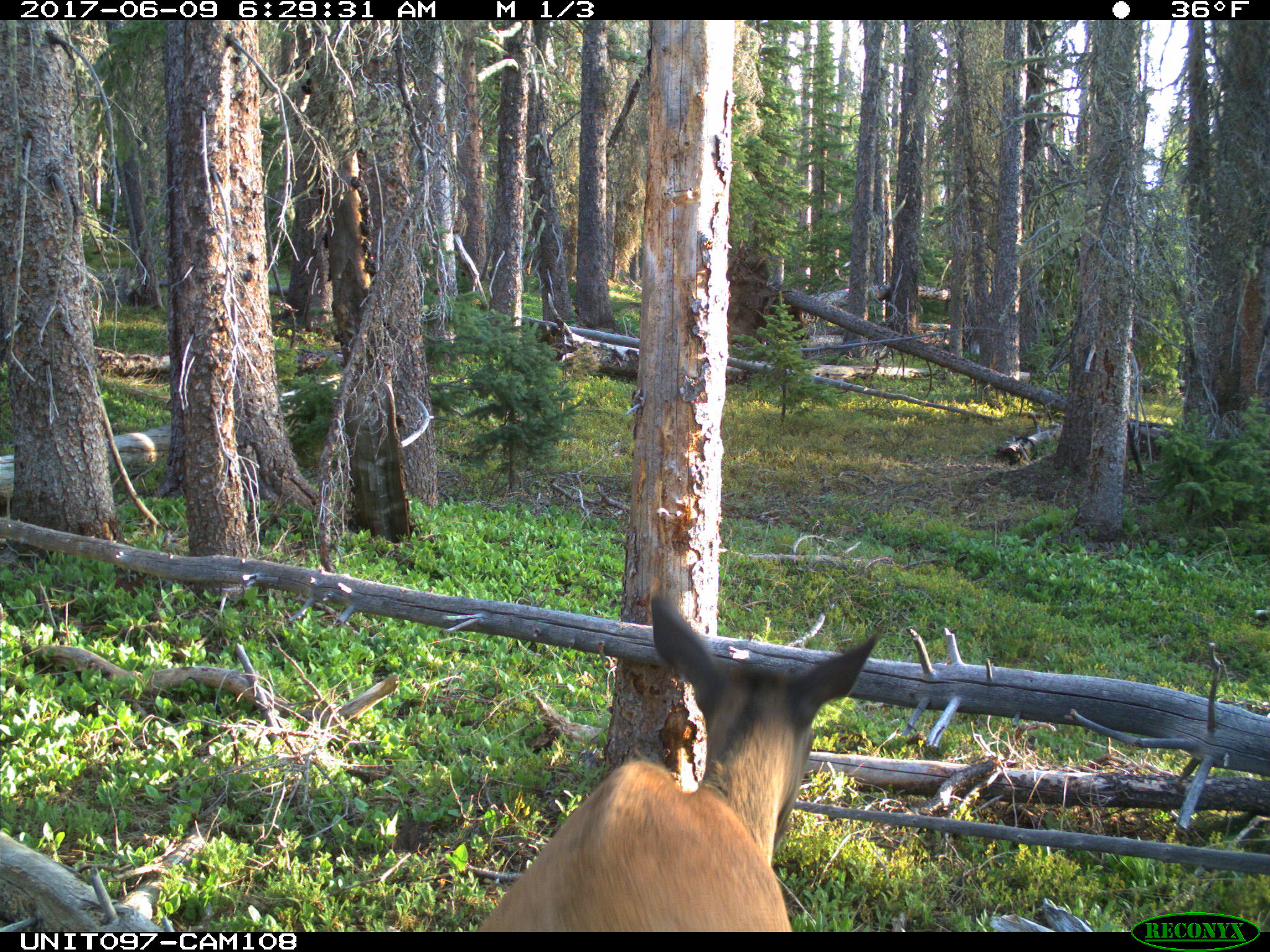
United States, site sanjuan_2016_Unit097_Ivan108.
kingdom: Animalia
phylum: Chordata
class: Mammalia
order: Artiodactyla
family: Cervidae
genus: Cervus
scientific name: Cervus elaphus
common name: red deer